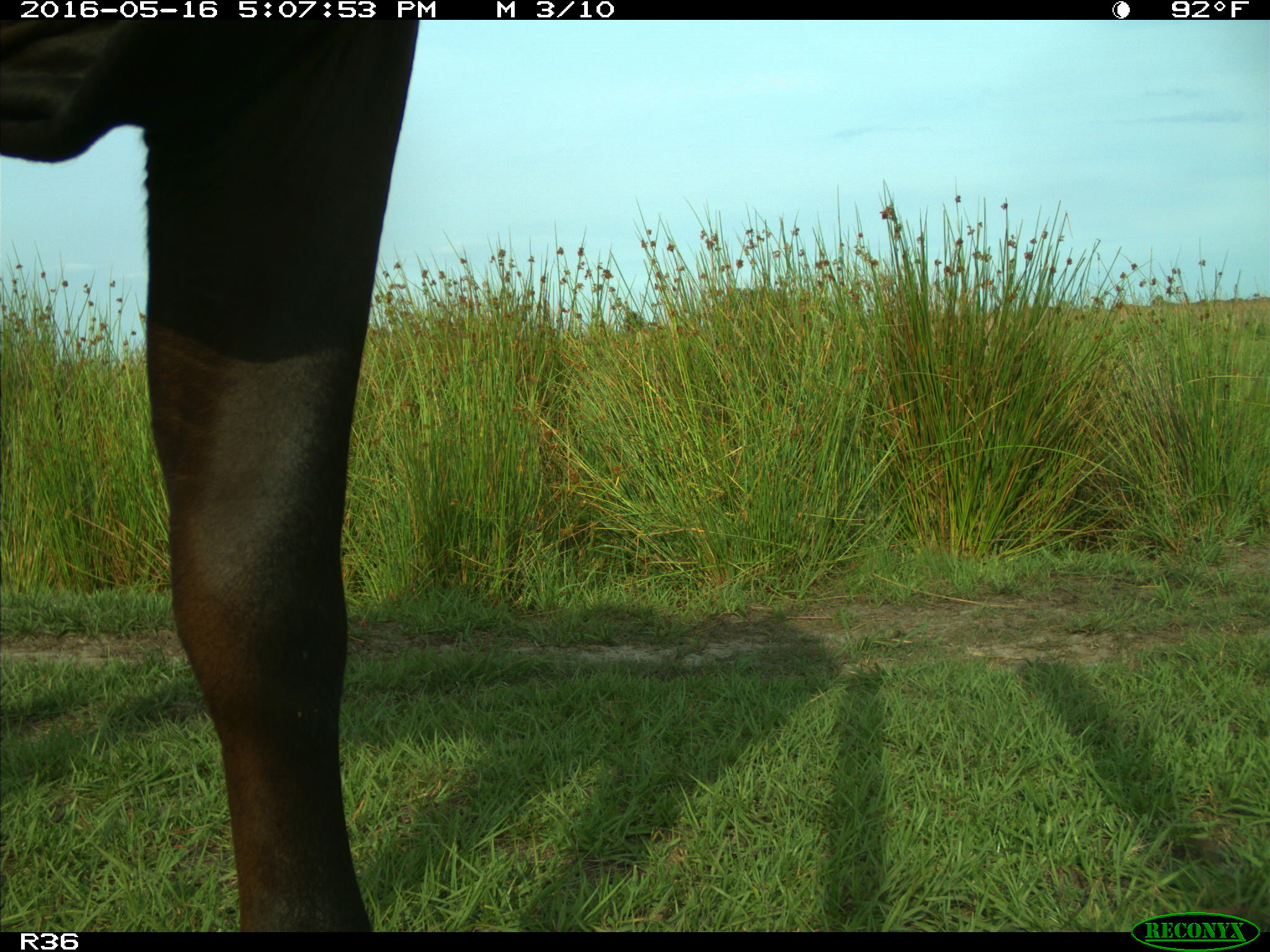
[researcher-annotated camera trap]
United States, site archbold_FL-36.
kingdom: Animalia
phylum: Chordata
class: Mammalia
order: Artiodactyla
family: Bovidae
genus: Bos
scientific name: Bos taurus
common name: domestic cow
Bos taurus (domestic cow).